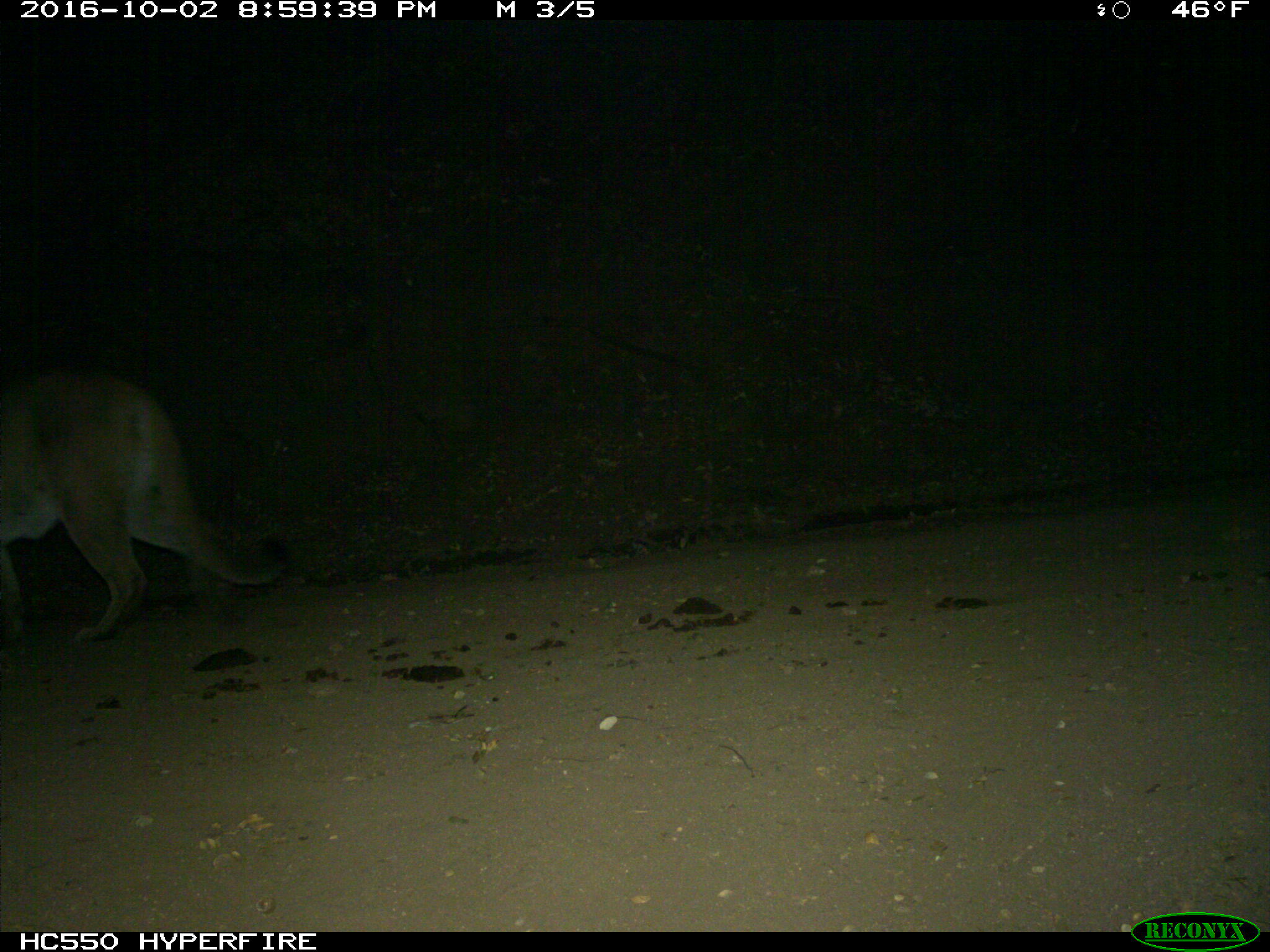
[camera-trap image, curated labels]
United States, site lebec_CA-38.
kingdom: Animalia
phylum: Chordata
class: Mammalia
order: Carnivora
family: Felidae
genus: Puma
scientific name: Puma concolor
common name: mountain lion